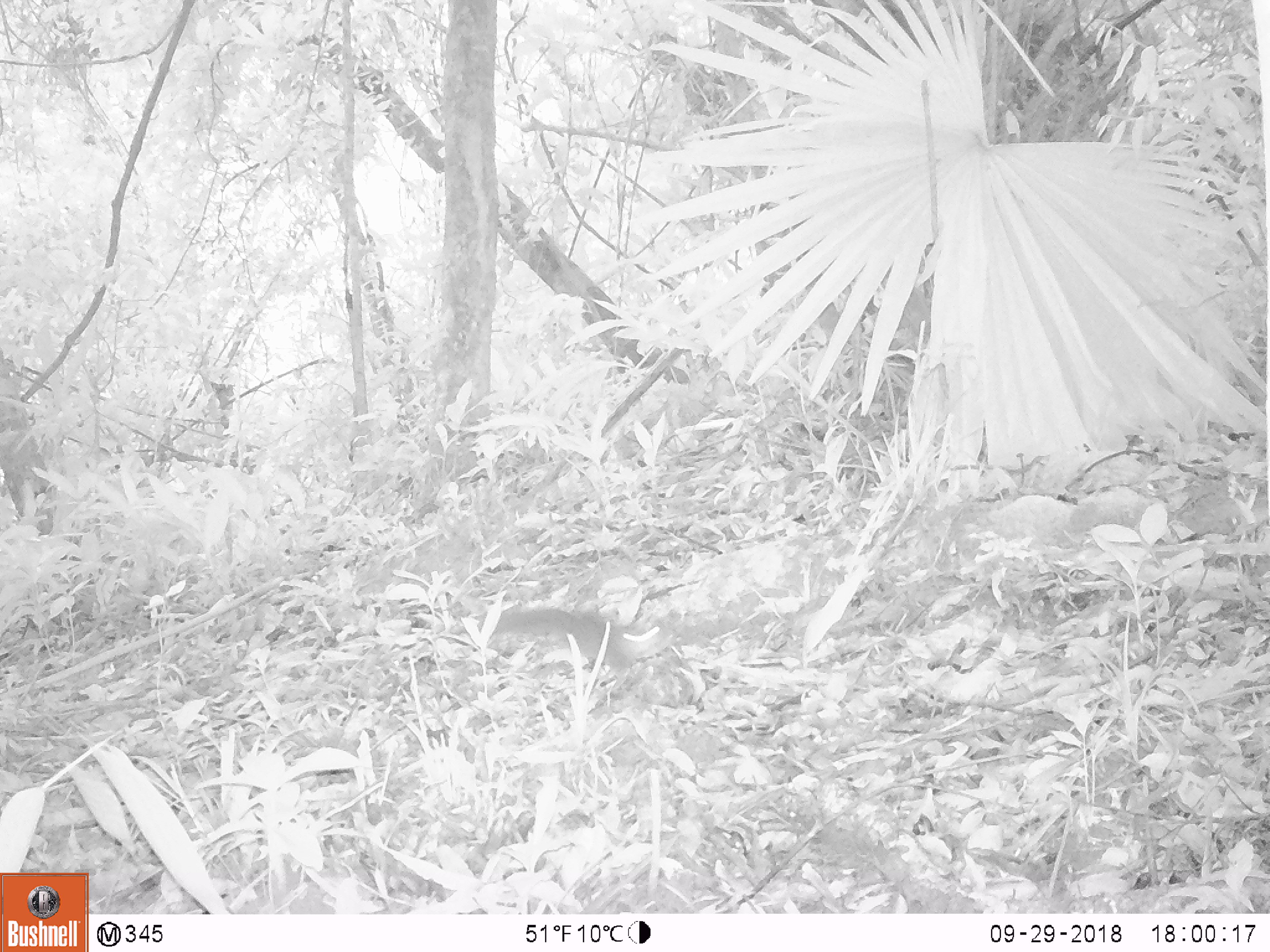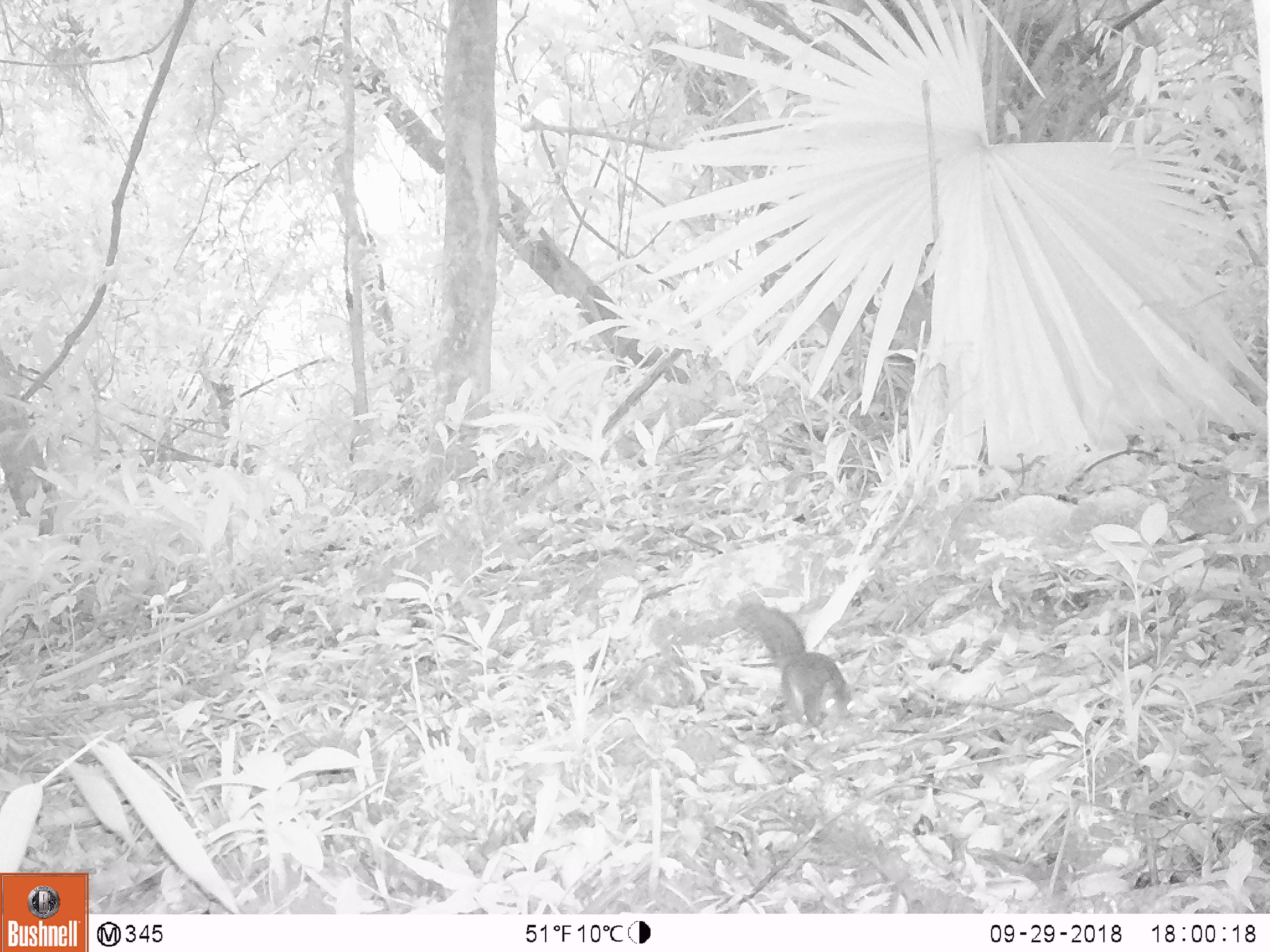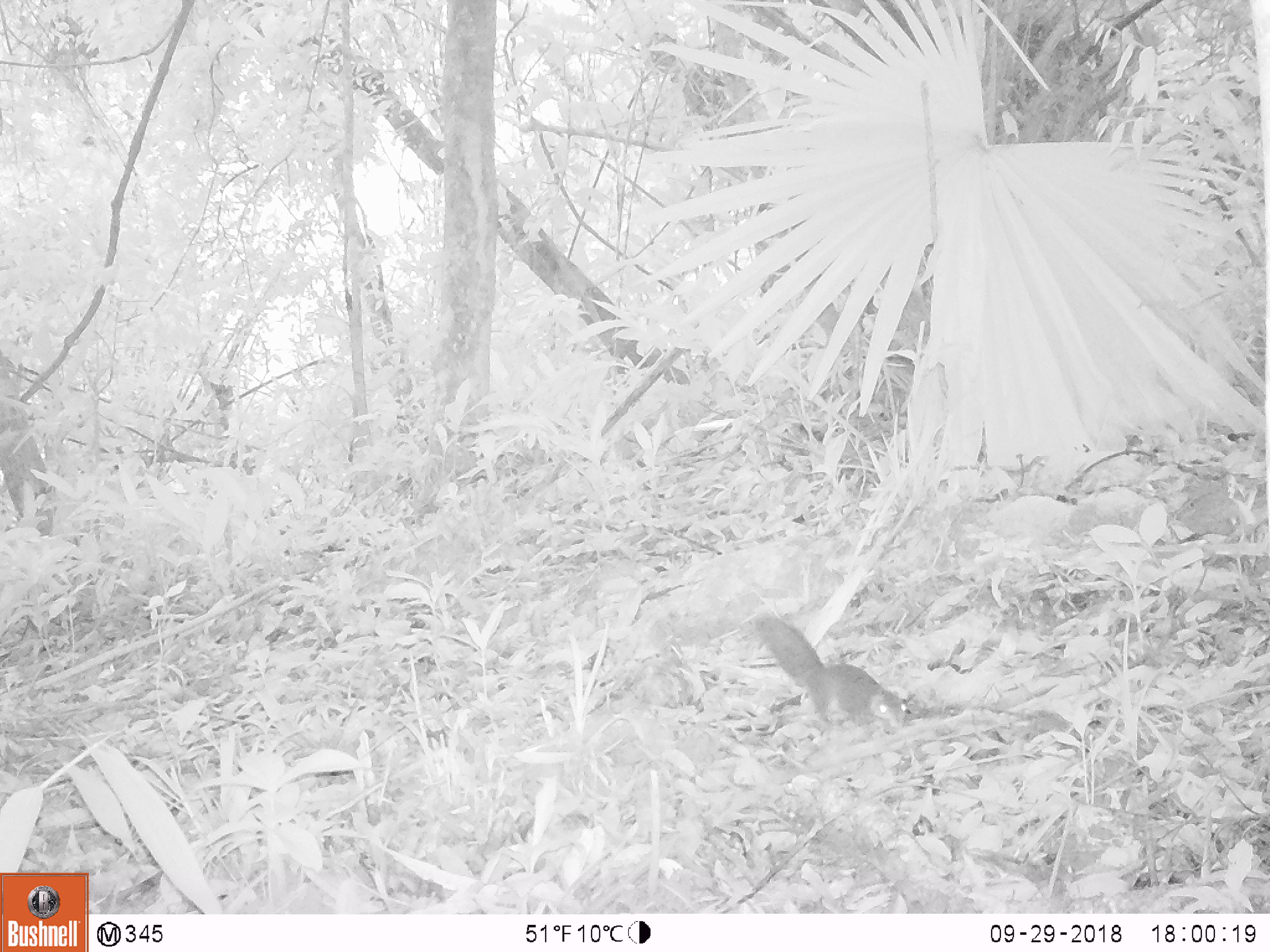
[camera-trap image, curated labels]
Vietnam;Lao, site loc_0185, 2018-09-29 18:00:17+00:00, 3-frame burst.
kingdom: Animalia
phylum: Chordata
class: Mammalia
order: Rodentia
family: Sciuridae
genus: Dremomys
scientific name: Dremomys rufigenis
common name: red-cheeked squirrel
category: red cheeked squirrel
Red cheeked squirrel (red-cheeked squirrel) (Dremomys rufigenis). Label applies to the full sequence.